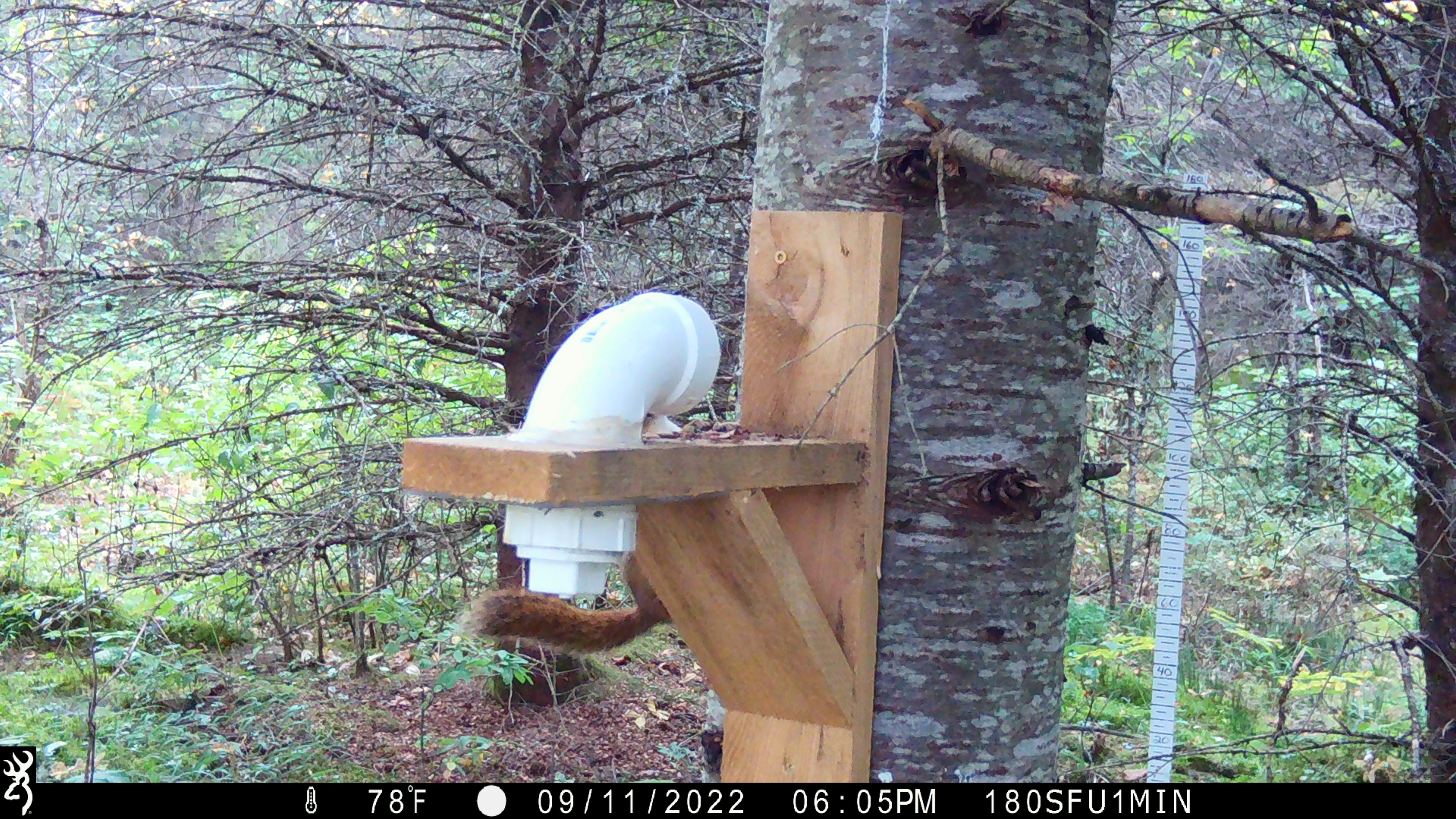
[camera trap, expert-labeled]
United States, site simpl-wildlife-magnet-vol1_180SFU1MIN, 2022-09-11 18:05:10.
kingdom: Animalia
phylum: Chordata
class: Mammalia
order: Rodentia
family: Sciuridae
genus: Tamiasciurus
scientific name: Tamiasciurus hudsonicus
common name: red squirrel